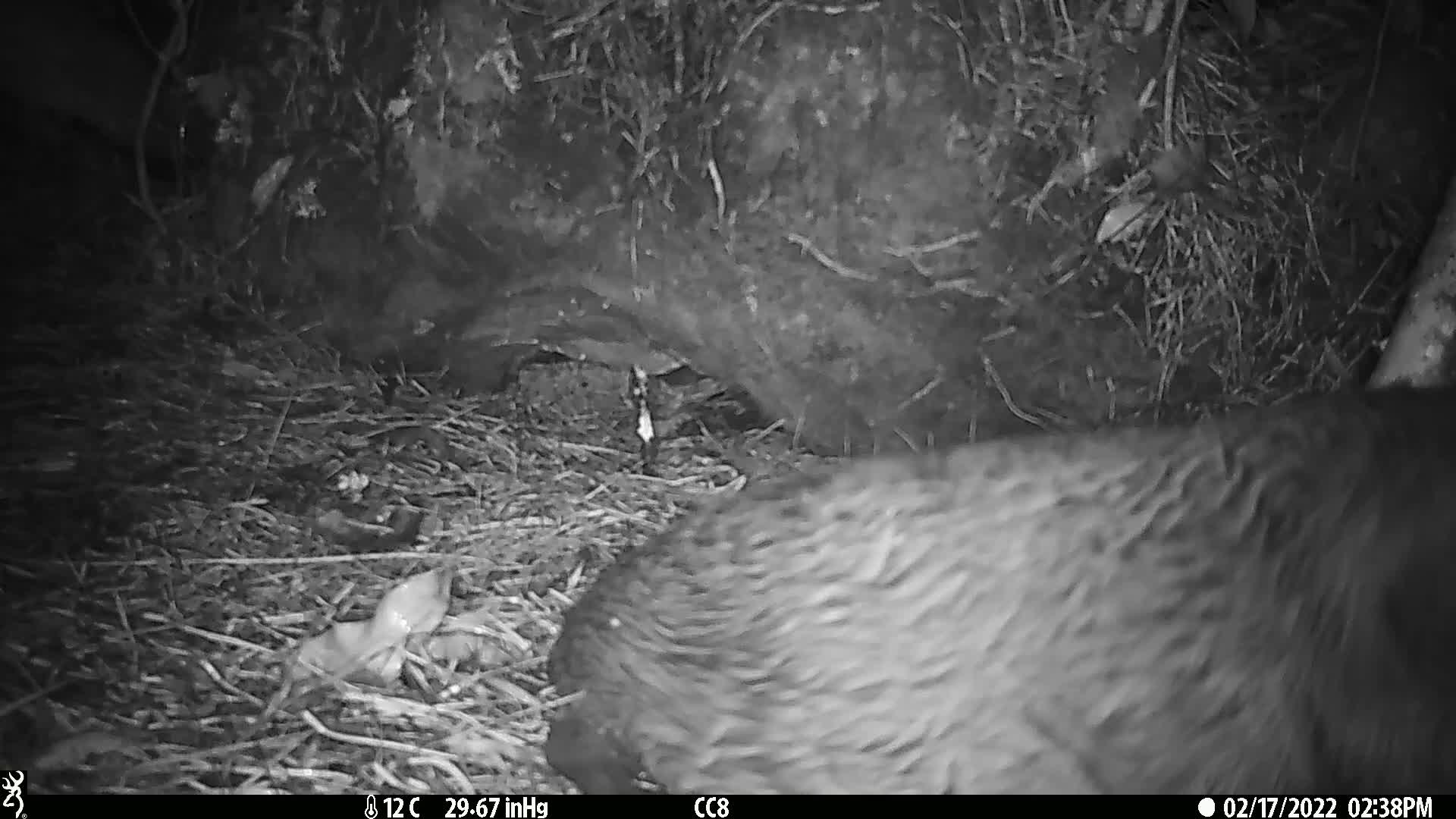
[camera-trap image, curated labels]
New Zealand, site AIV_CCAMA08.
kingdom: Animalia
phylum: Chordata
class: Mammalia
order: Carnivora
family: Otariidae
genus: Phocarctos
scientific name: Phocarctos hookeri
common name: new zealand sea lion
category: sealion